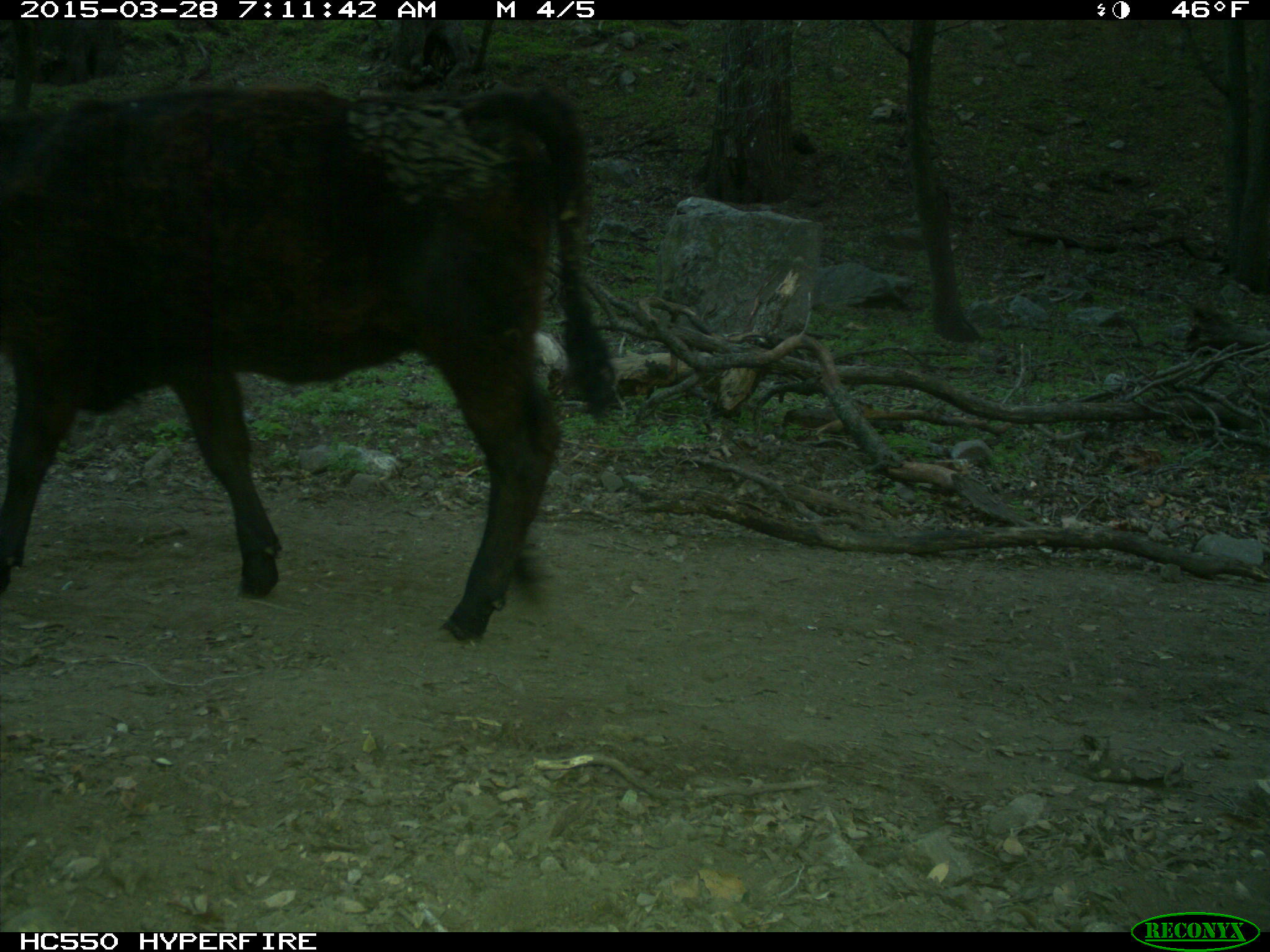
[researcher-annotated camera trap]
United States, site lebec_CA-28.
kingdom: Animalia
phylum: Chordata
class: Mammalia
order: Artiodactyla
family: Bovidae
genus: Bos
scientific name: Bos taurus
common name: domestic cow